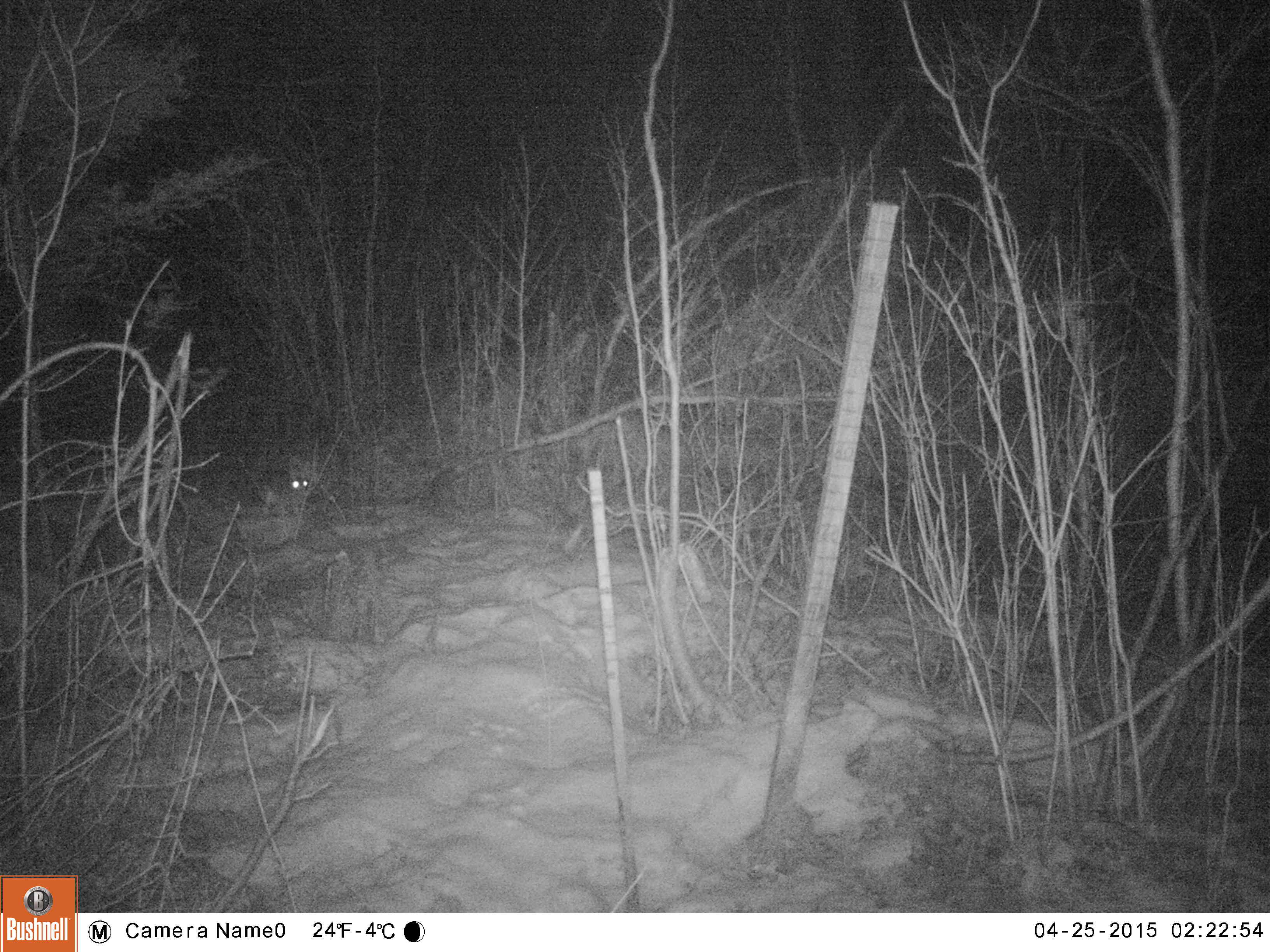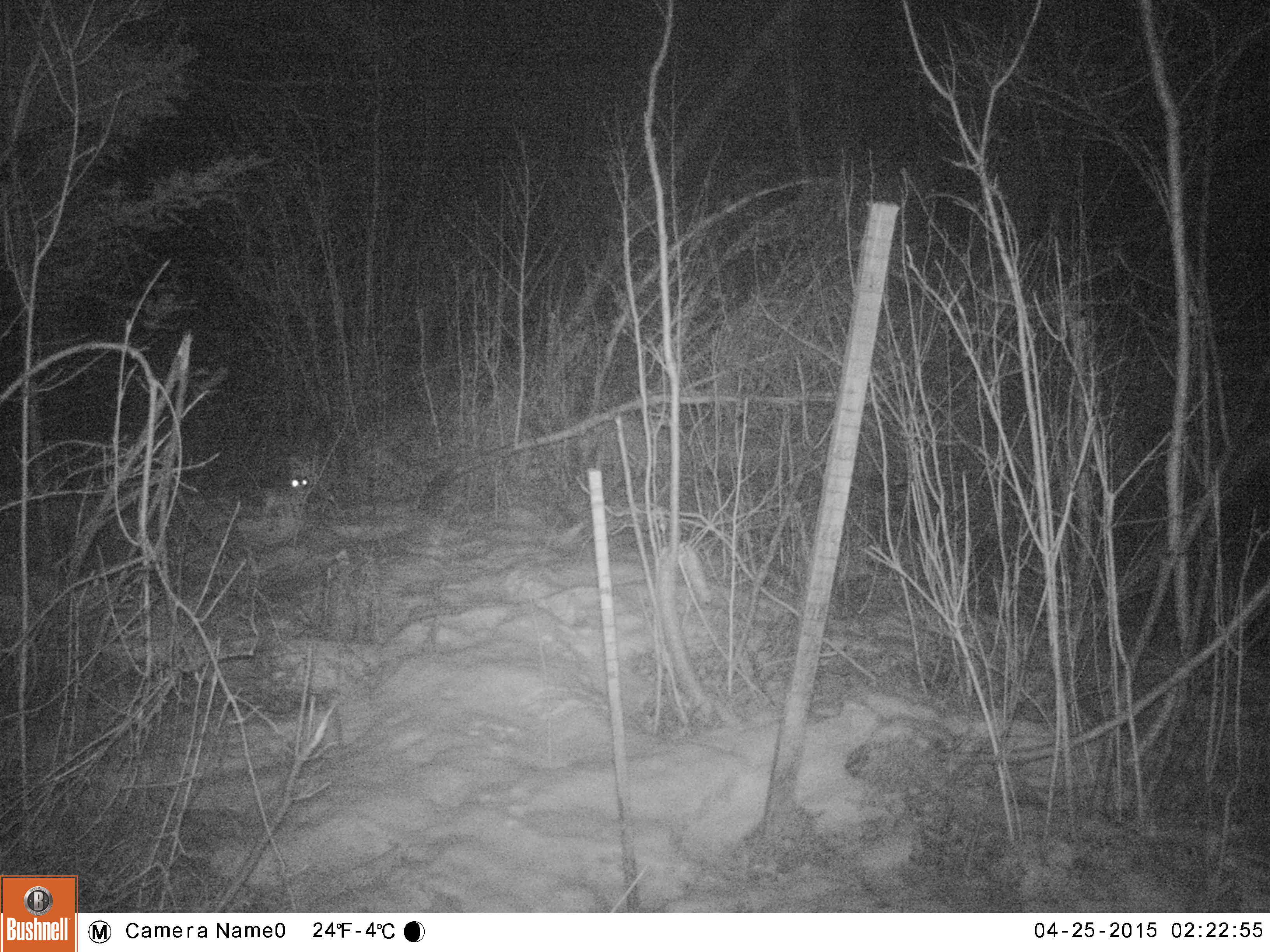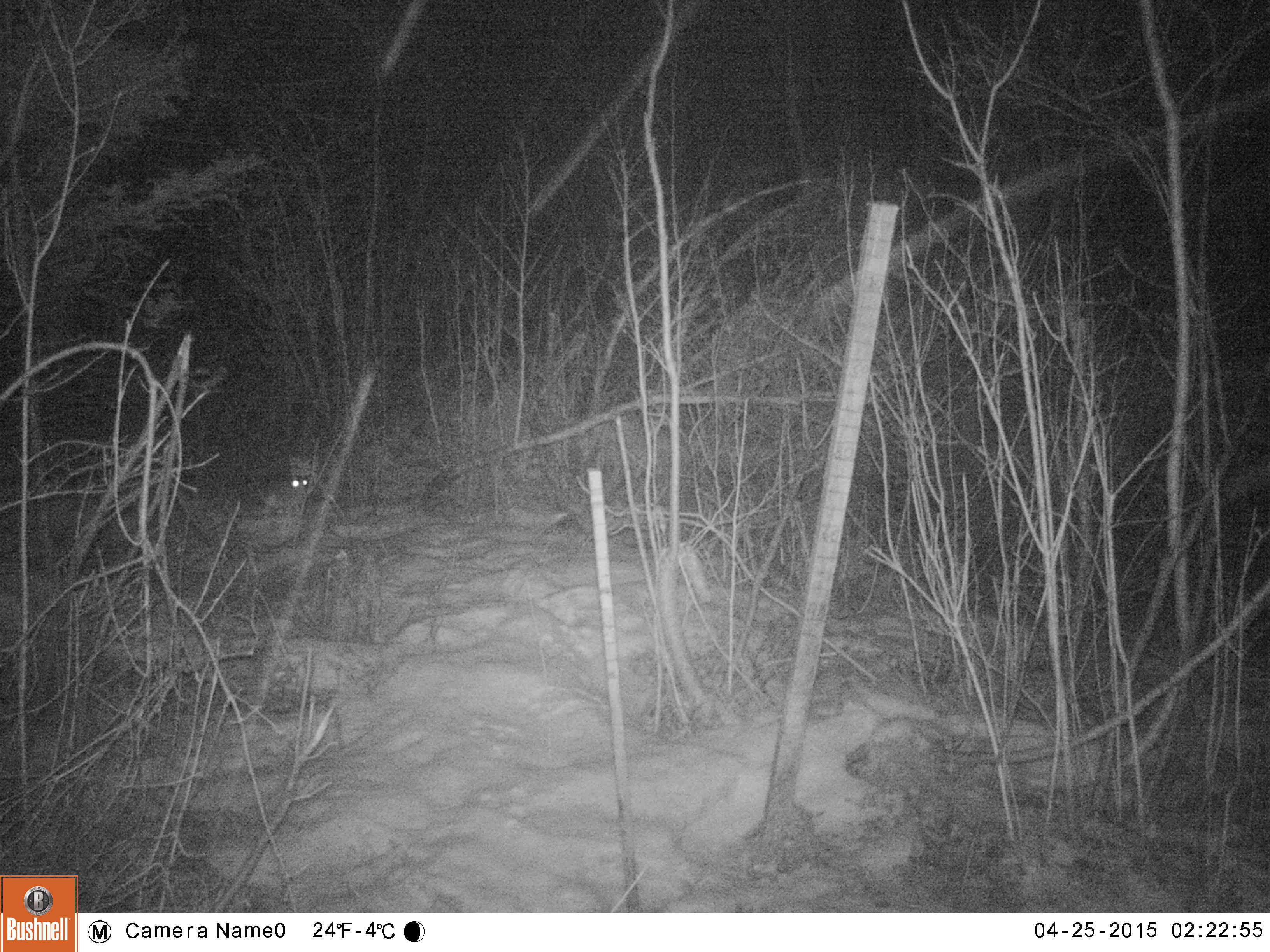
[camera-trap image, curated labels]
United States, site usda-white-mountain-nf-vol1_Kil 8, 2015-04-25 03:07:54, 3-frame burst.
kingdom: Animalia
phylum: Chordata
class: Mammalia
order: Lagomorpha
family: Leporidae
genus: Lepus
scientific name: Lepus americanus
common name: snowshoe hare